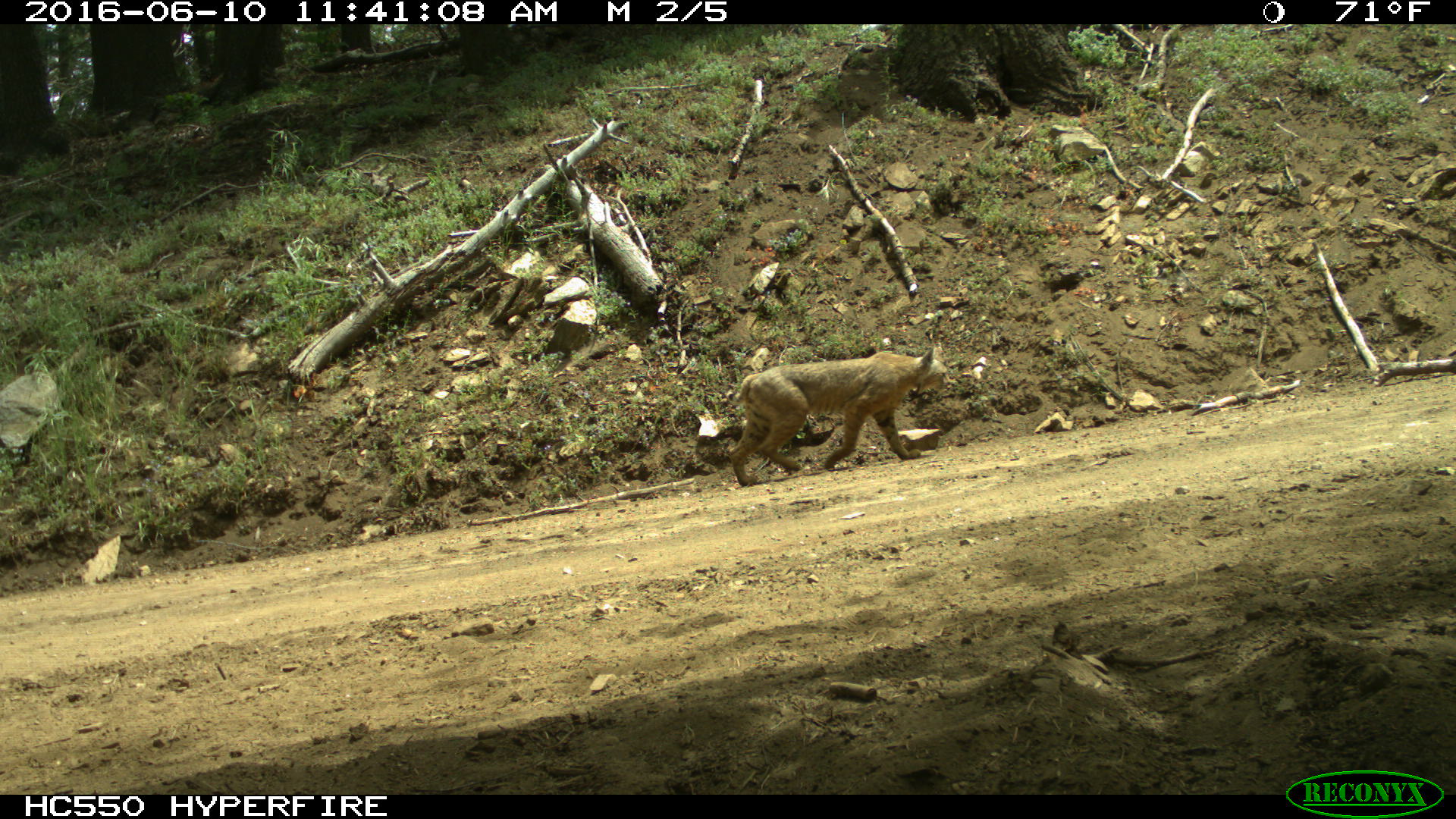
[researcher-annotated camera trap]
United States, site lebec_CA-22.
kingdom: Animalia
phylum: Chordata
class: Mammalia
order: Carnivora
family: Felidae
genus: Lynx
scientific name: Lynx rufus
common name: bobcat